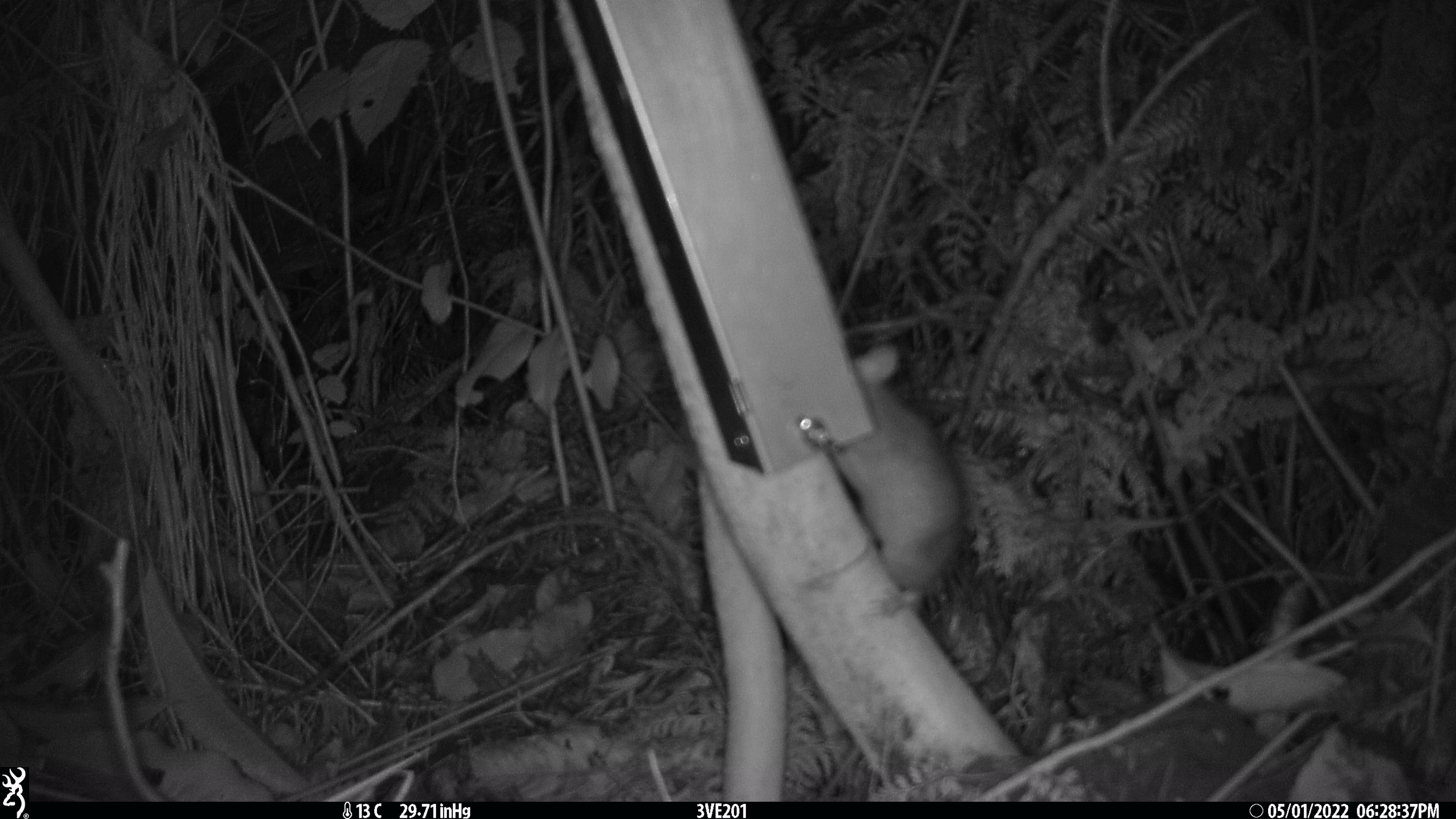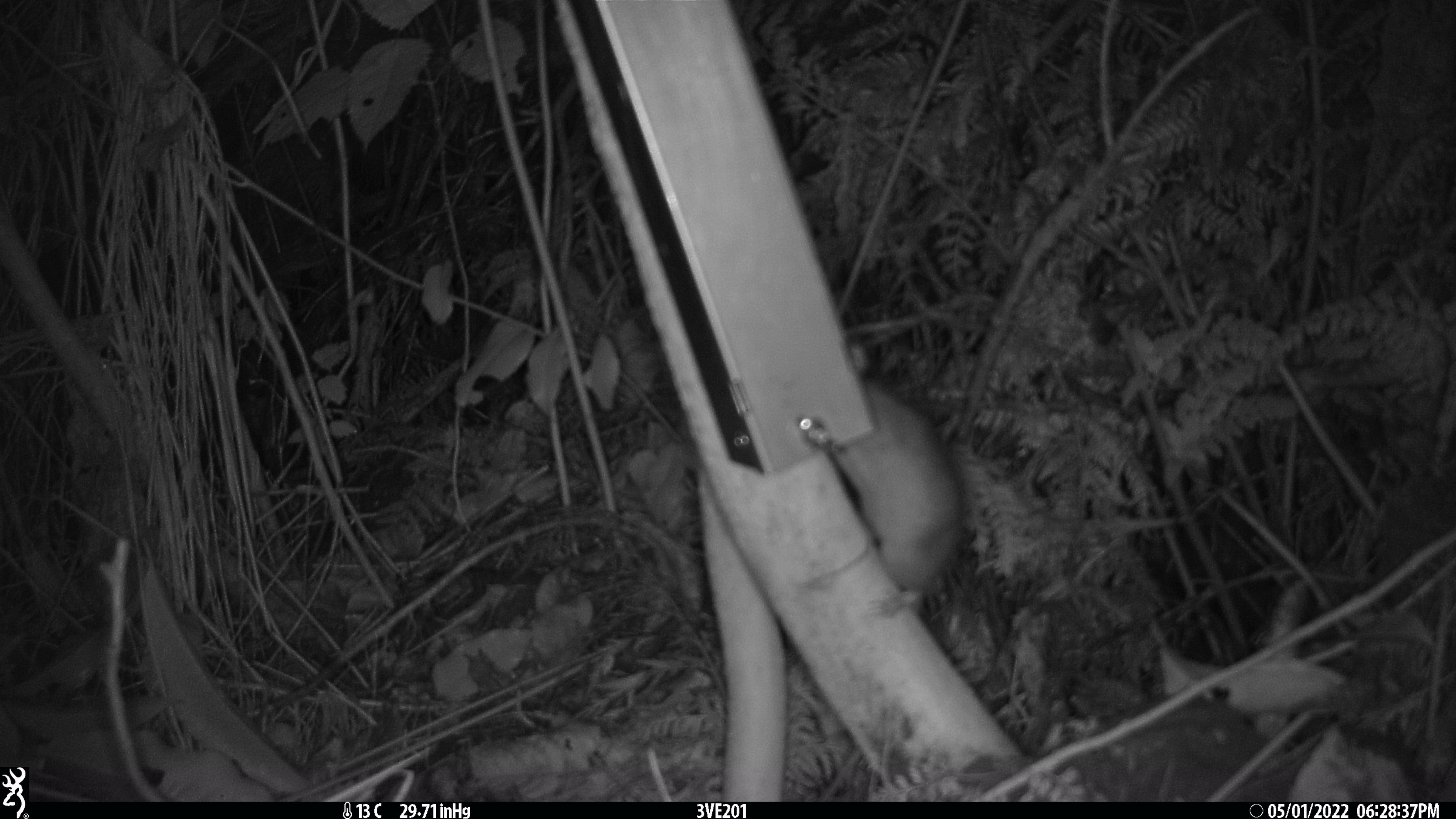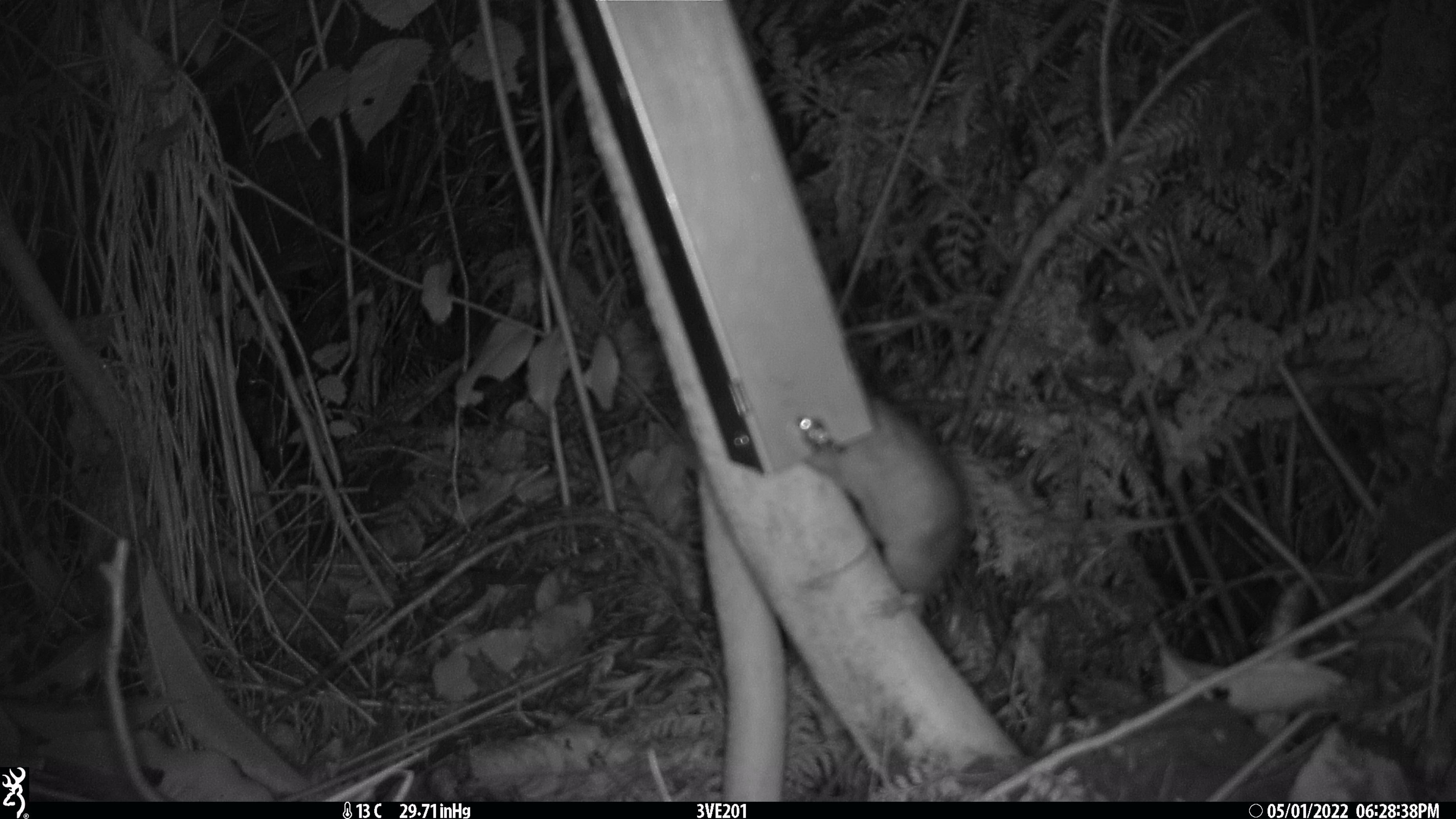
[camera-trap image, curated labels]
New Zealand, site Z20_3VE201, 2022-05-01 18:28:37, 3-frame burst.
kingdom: Animalia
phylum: Chordata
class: Mammalia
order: Rodentia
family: Muridae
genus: Rattus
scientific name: Rattus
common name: rat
Rat (Rattus).